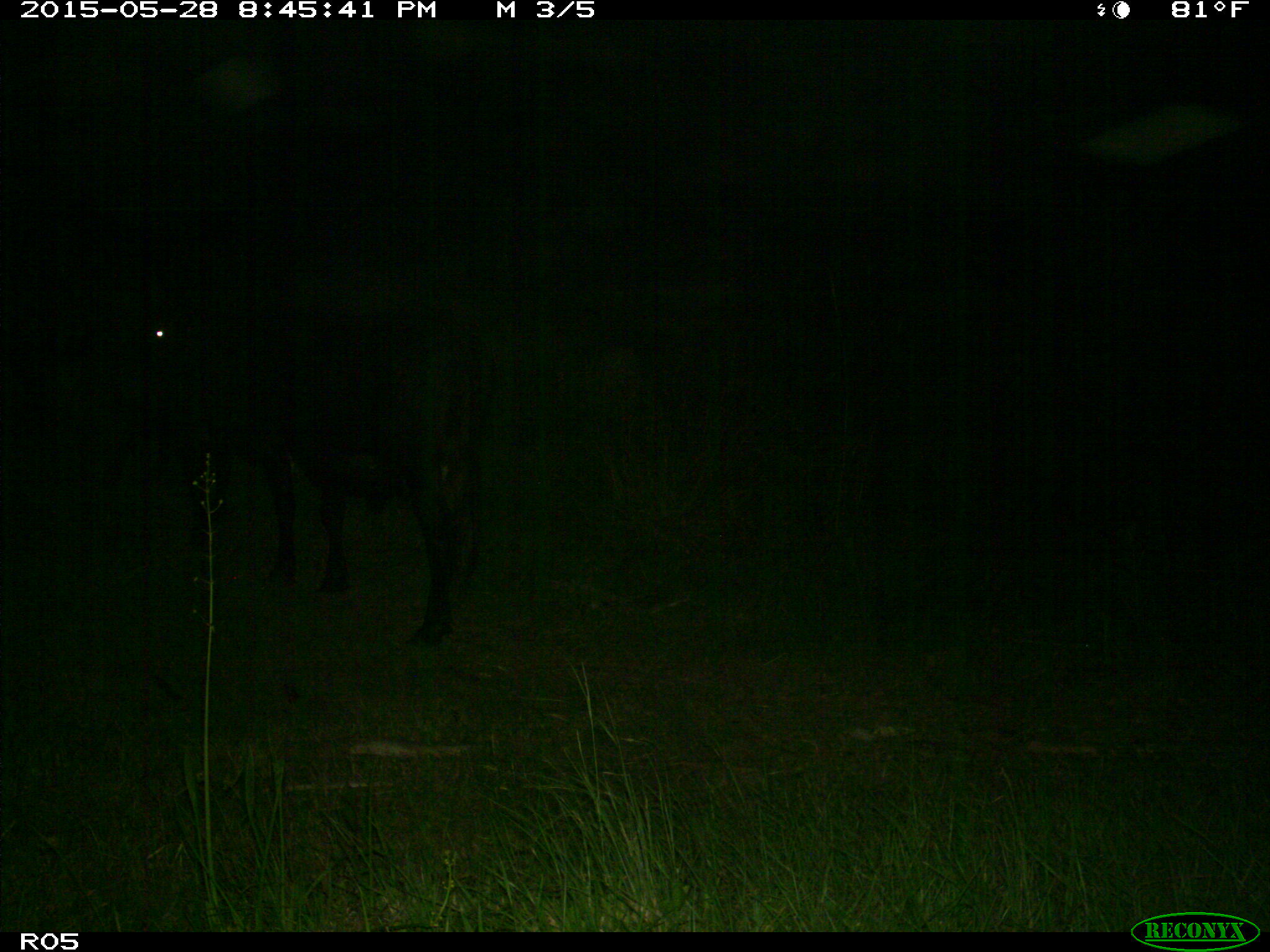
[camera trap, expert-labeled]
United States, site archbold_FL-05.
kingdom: Animalia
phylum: Chordata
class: Mammalia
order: Artiodactyla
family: Bovidae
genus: Bos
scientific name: Bos taurus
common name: domestic cow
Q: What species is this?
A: Bos taurus (domestic cow).